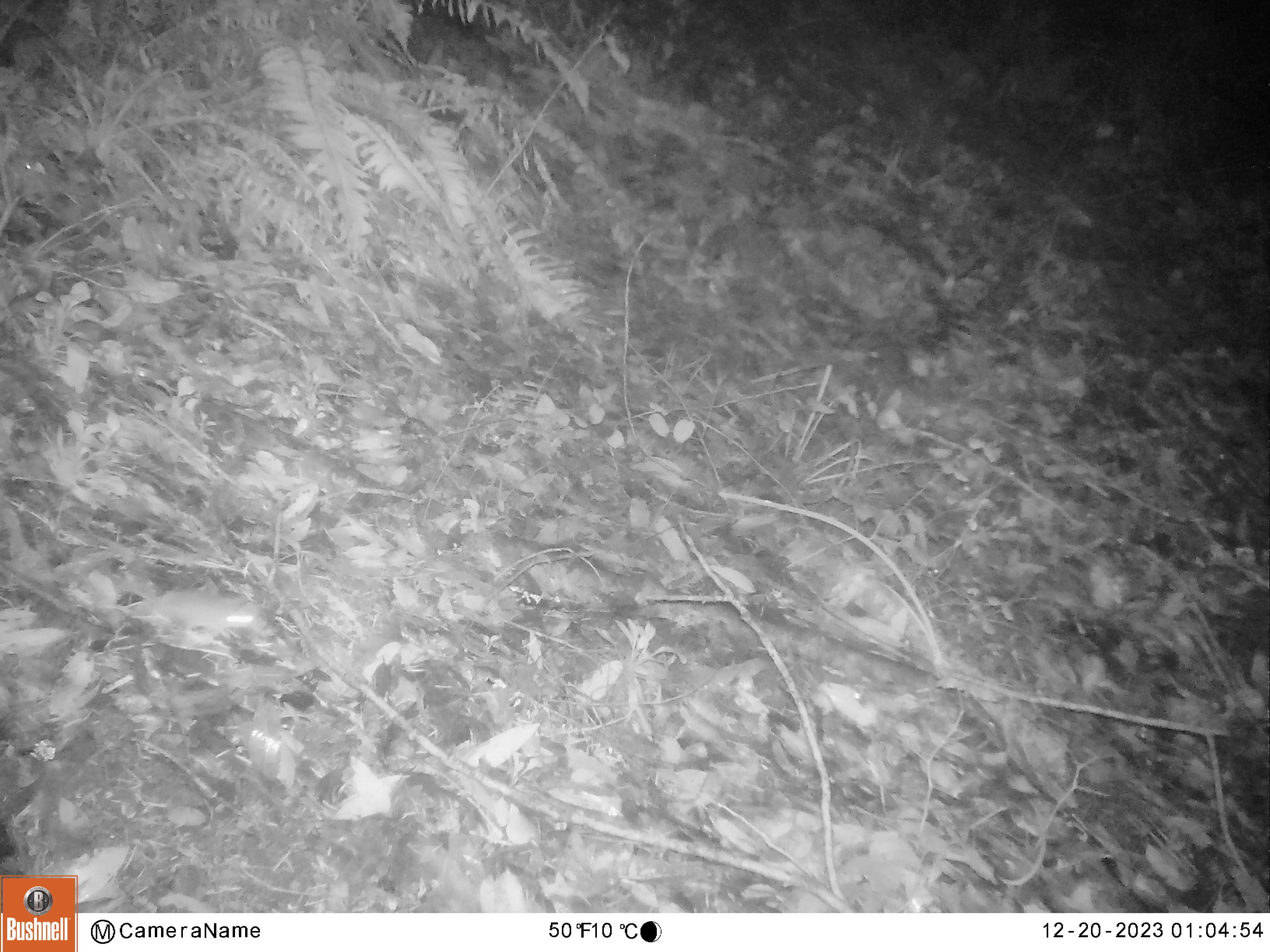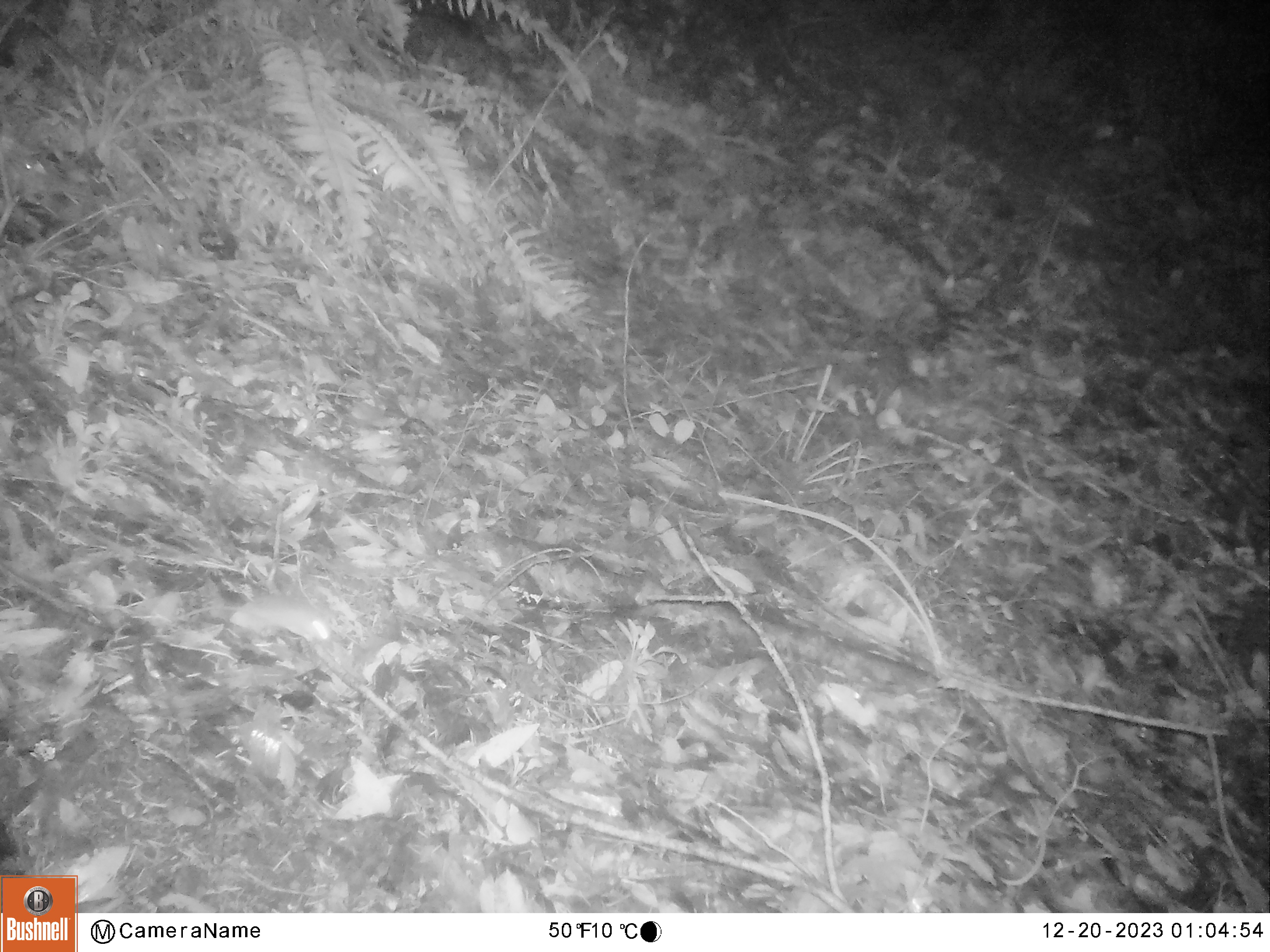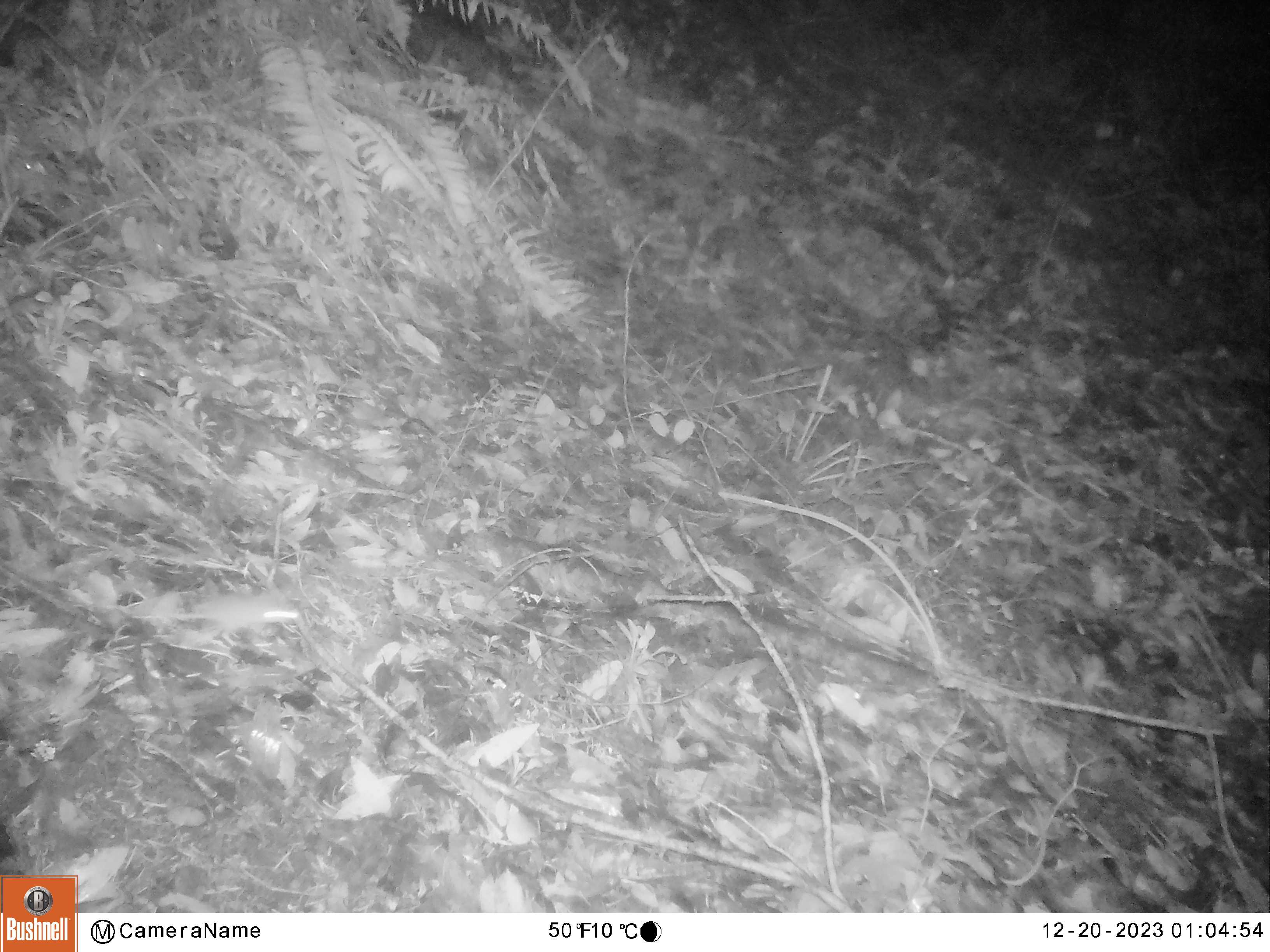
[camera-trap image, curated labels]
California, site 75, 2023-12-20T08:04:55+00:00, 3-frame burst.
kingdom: Animalia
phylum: Chordata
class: Mammalia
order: Rodentia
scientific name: Rodentia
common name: mouse or rat